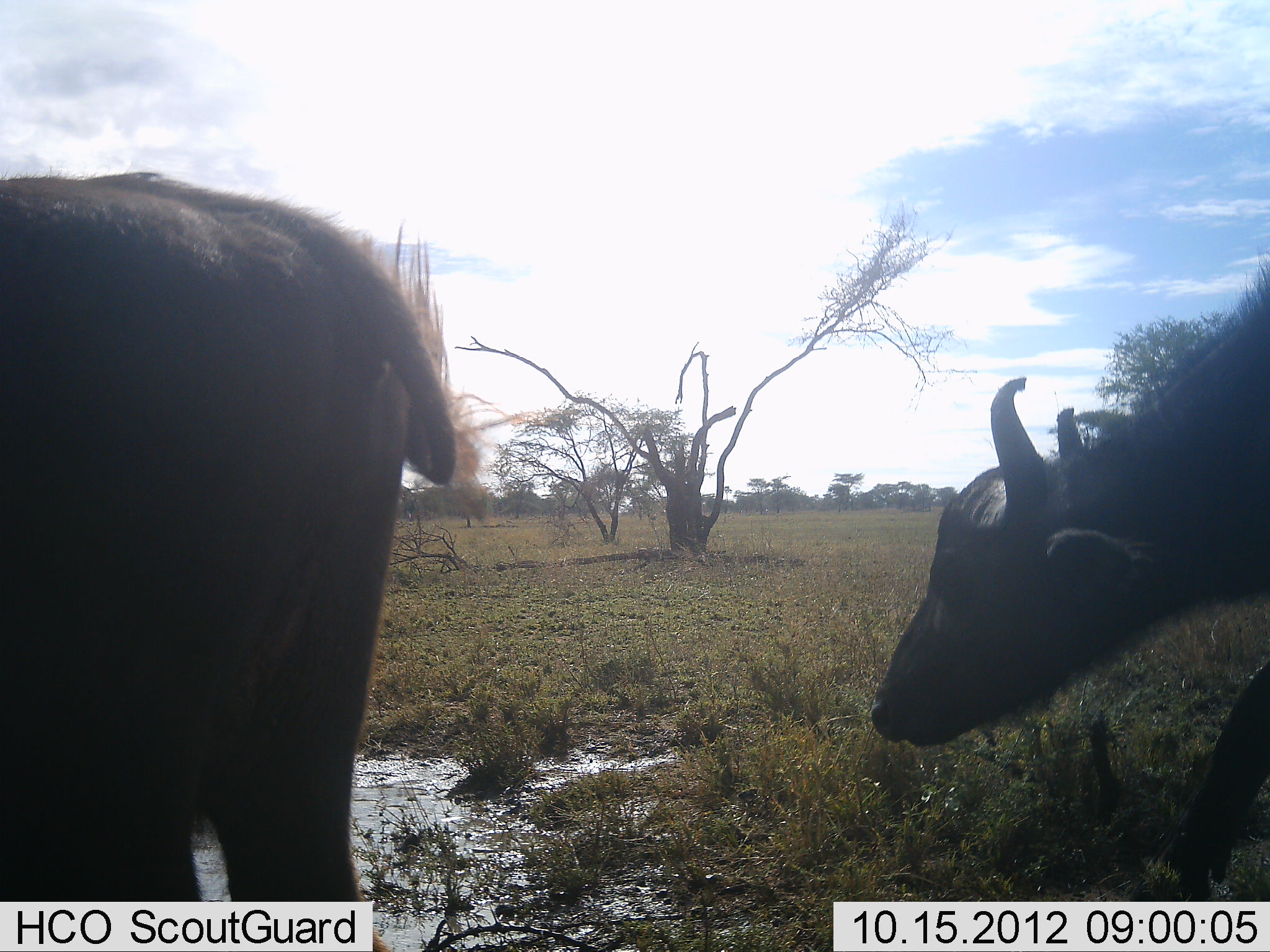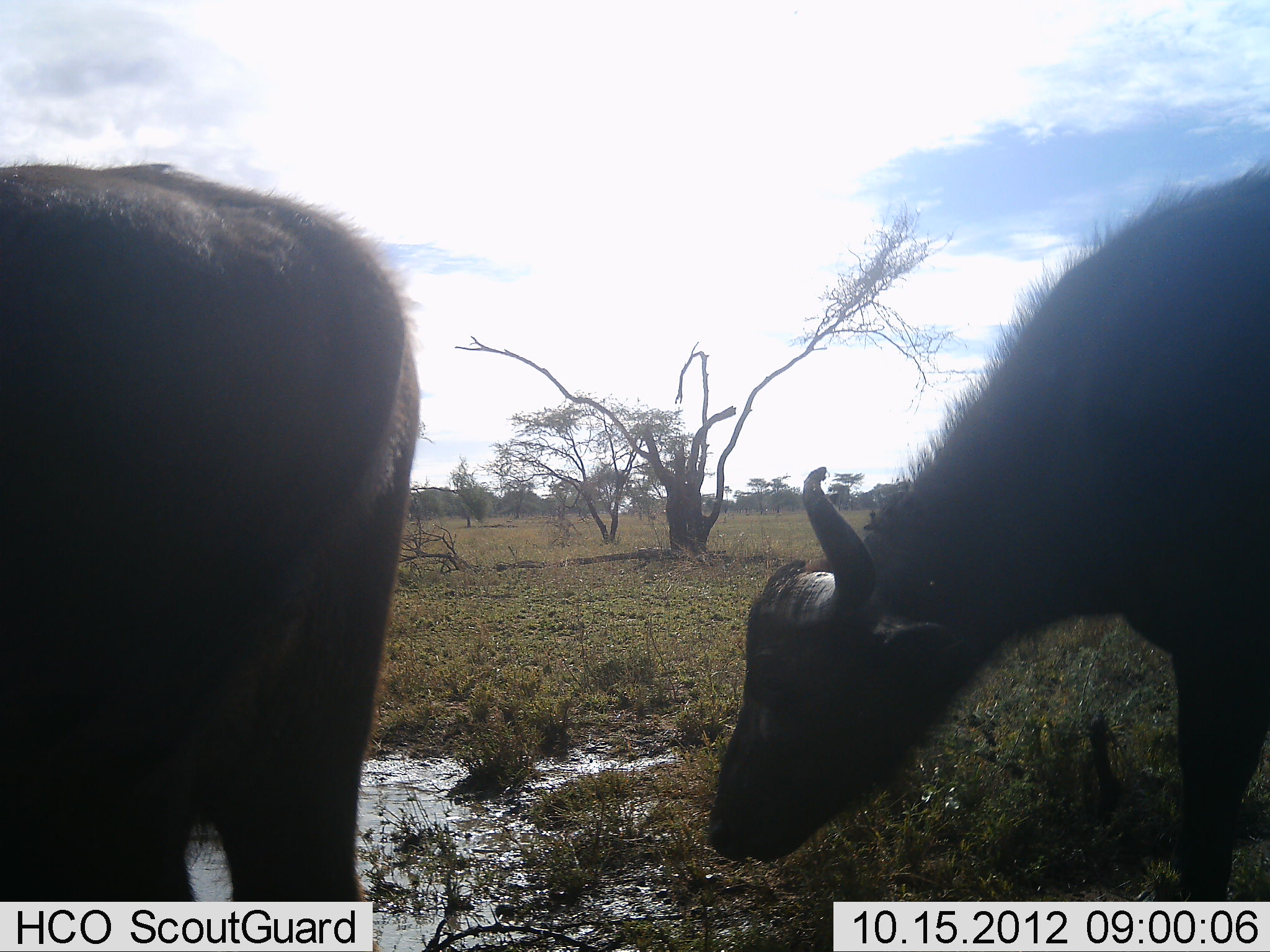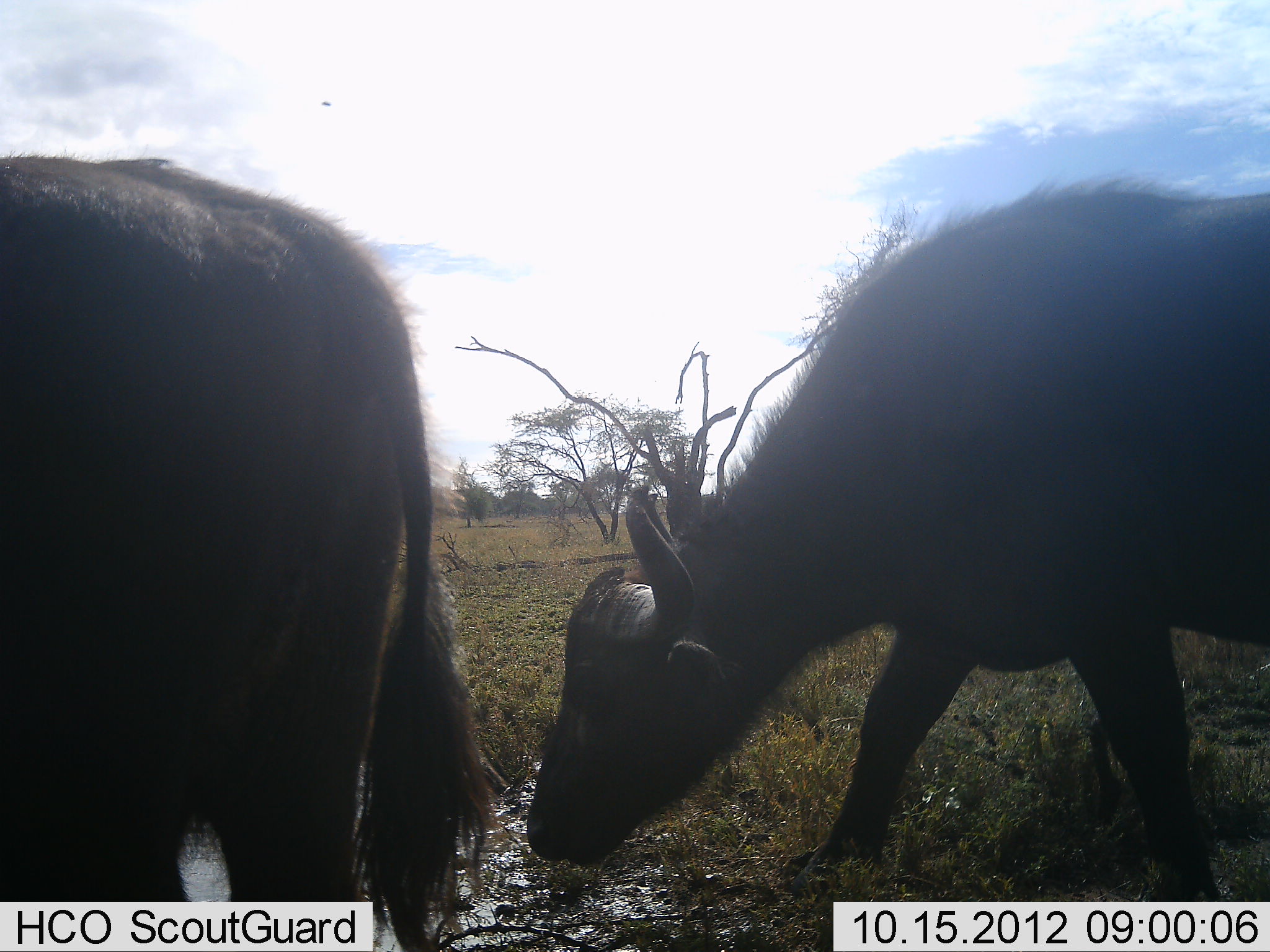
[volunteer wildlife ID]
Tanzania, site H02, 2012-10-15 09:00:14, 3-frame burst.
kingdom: Animalia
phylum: Chordata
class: Mammalia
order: Artiodactyla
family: Bovidae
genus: Syncerus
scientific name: Syncerus caffer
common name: cape buffalo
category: buffalo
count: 2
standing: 70%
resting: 0%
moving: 50%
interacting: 0%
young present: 0%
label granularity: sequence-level